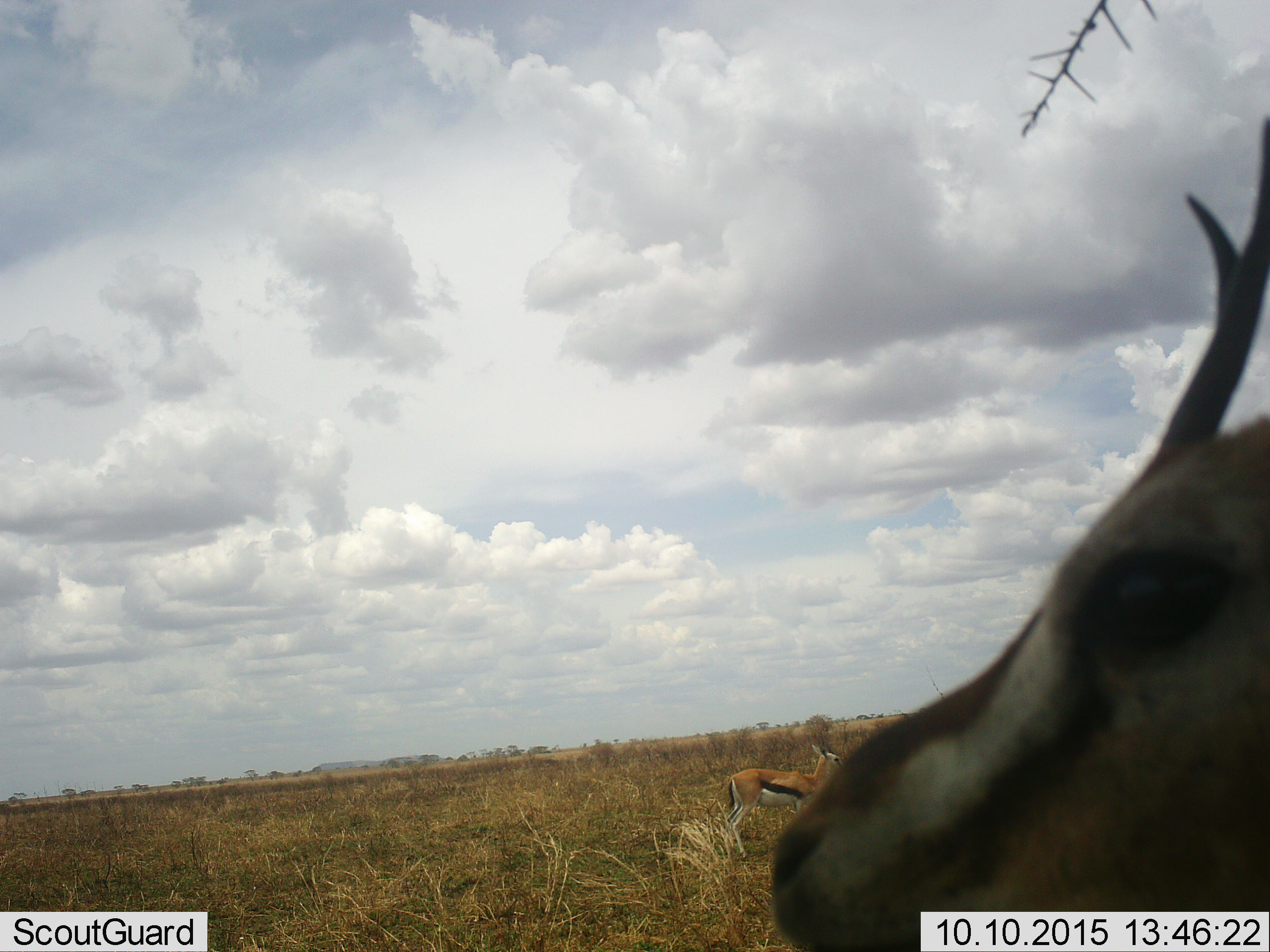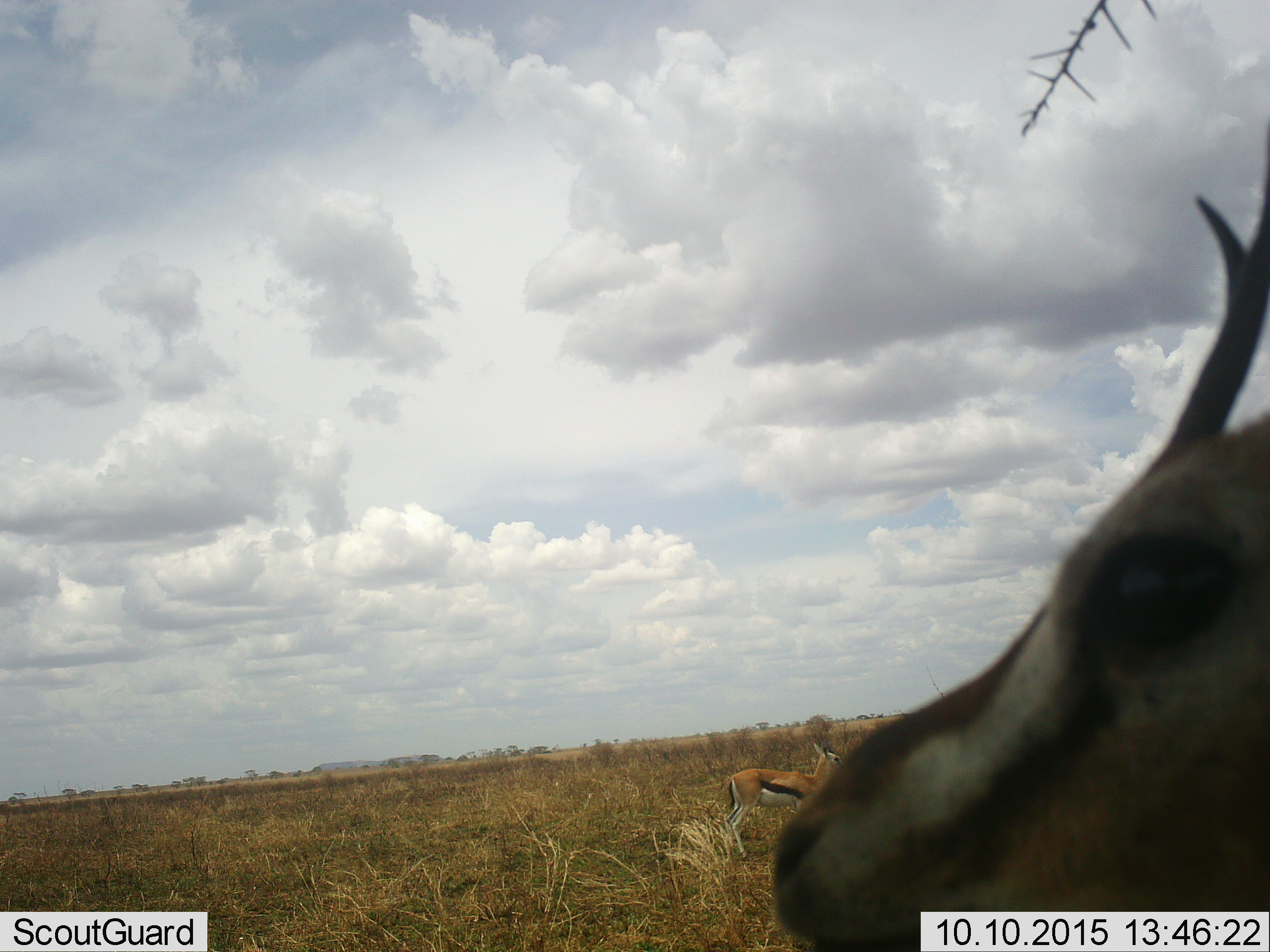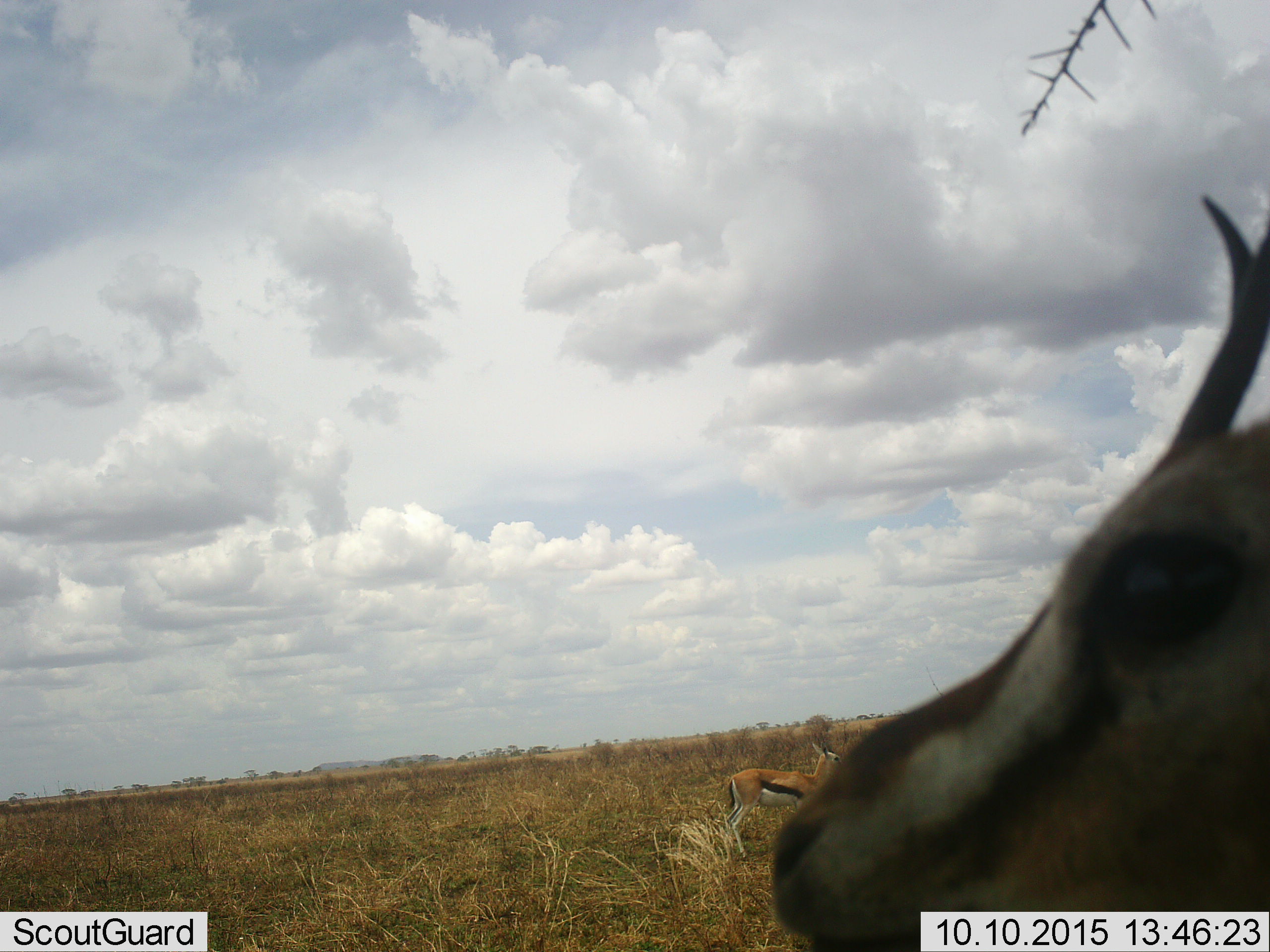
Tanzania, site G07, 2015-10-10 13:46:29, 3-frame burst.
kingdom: Animalia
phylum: Chordata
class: Mammalia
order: Artiodactyla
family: Bovidae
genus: Eudorcas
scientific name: Eudorcas thomsonii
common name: thomson's gazelle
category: gazellethomsons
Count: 2.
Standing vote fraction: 100%.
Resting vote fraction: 0%.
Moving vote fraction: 0%.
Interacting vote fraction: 0%.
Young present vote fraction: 10%.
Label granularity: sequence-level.